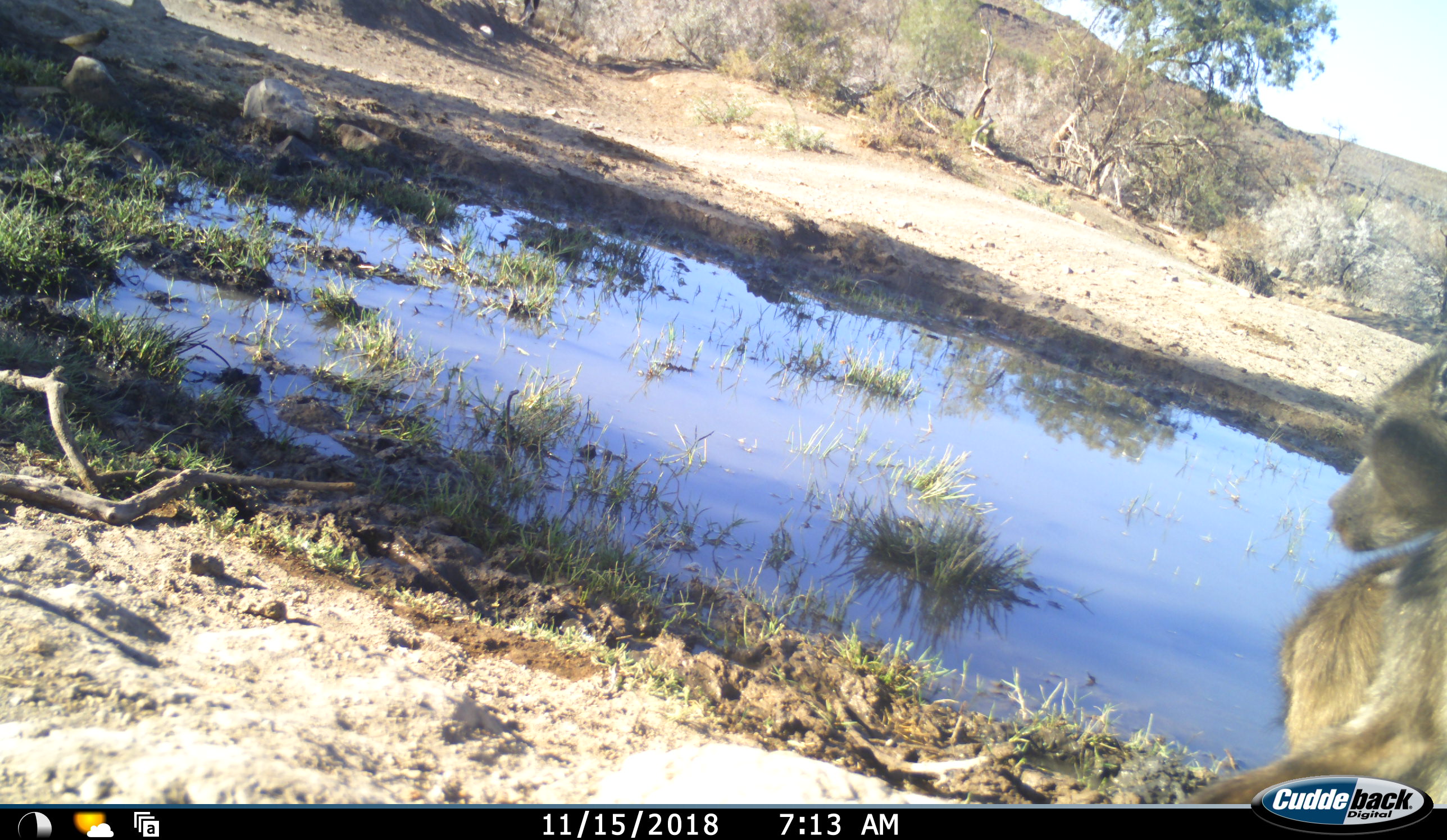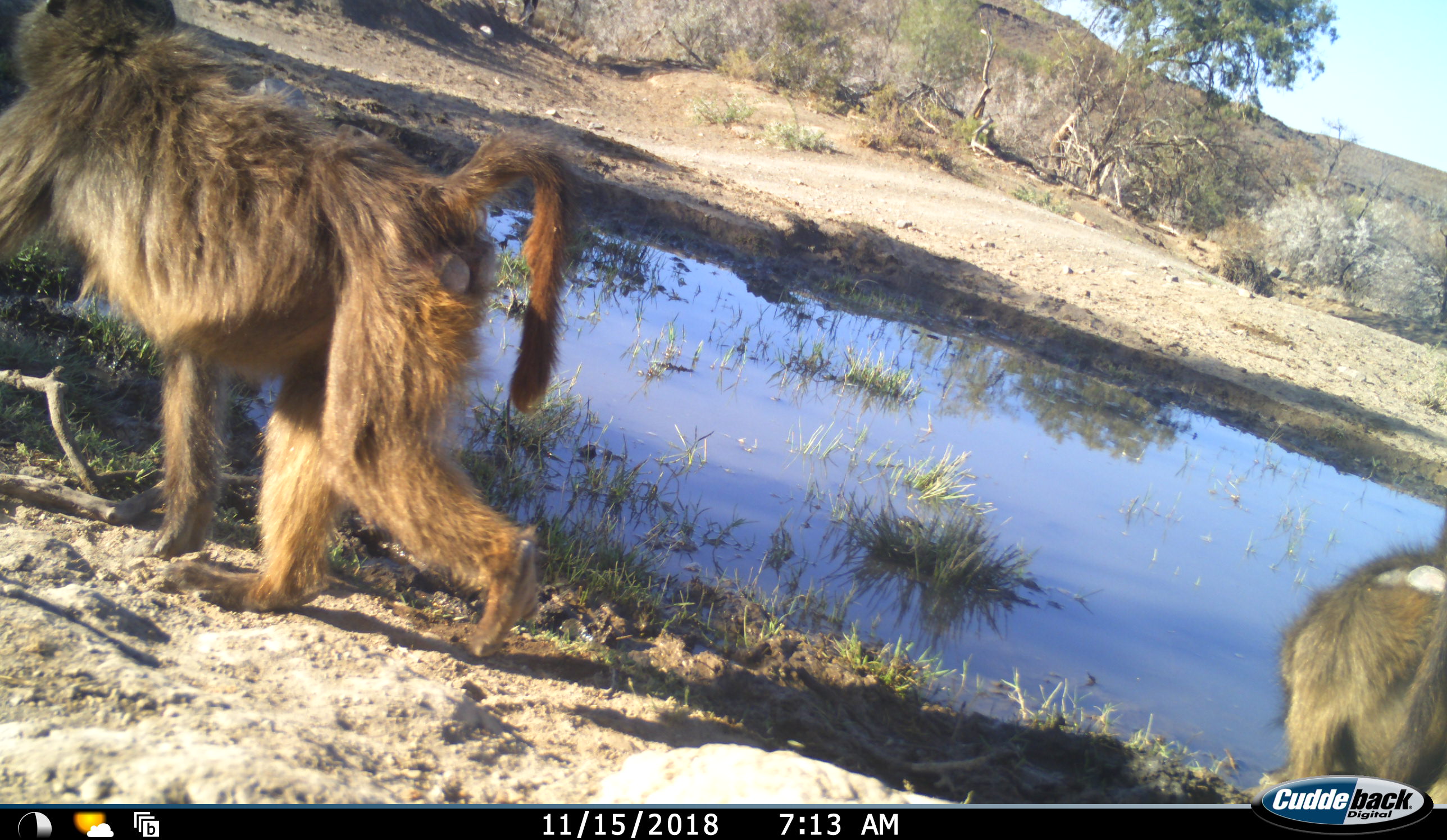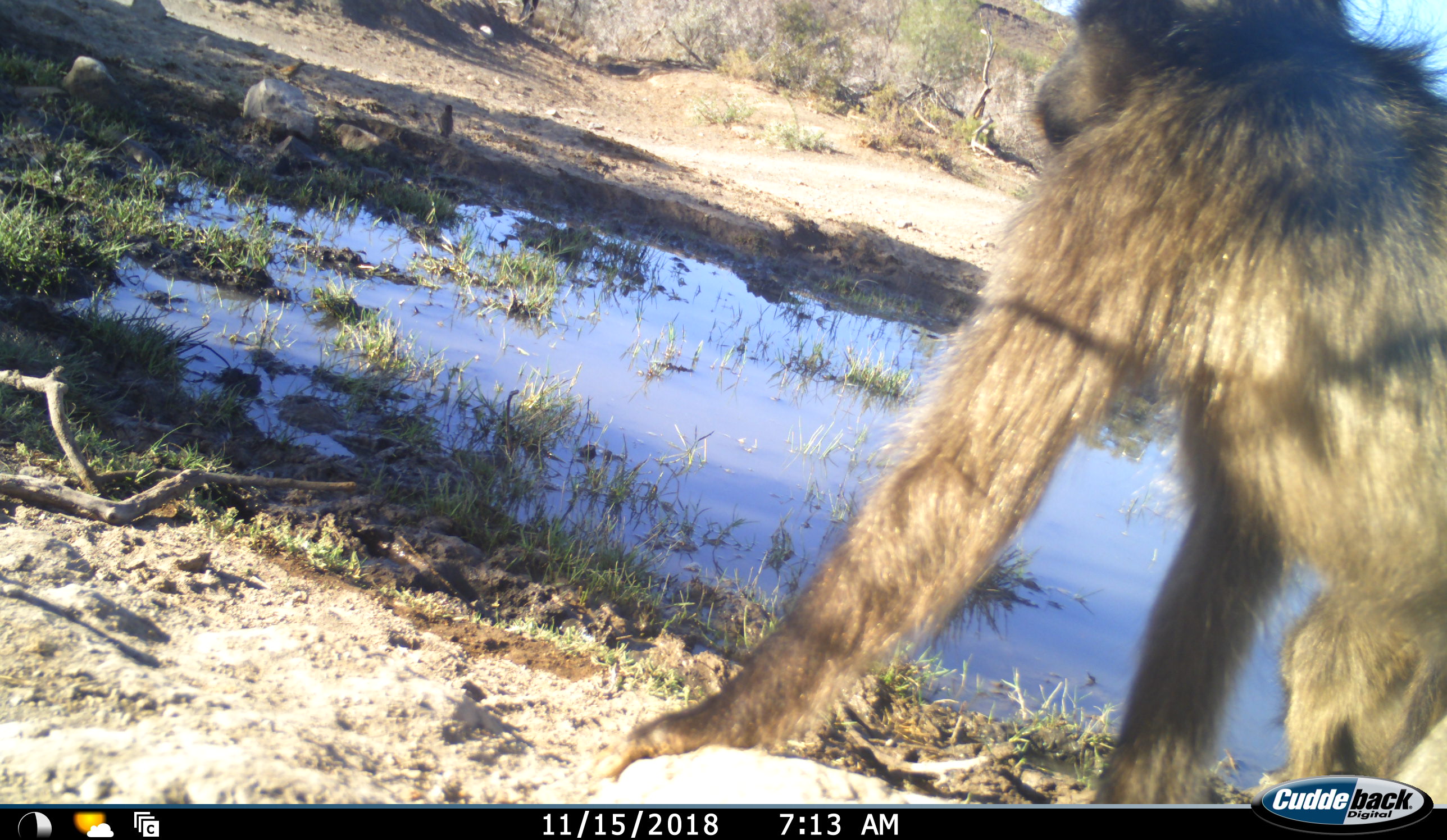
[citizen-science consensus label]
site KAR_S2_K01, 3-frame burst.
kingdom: Animalia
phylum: Chordata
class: Mammalia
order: Primates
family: Cercopithecidae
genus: Papio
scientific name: Papio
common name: baboon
Baboon (Papio), count 2. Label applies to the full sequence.